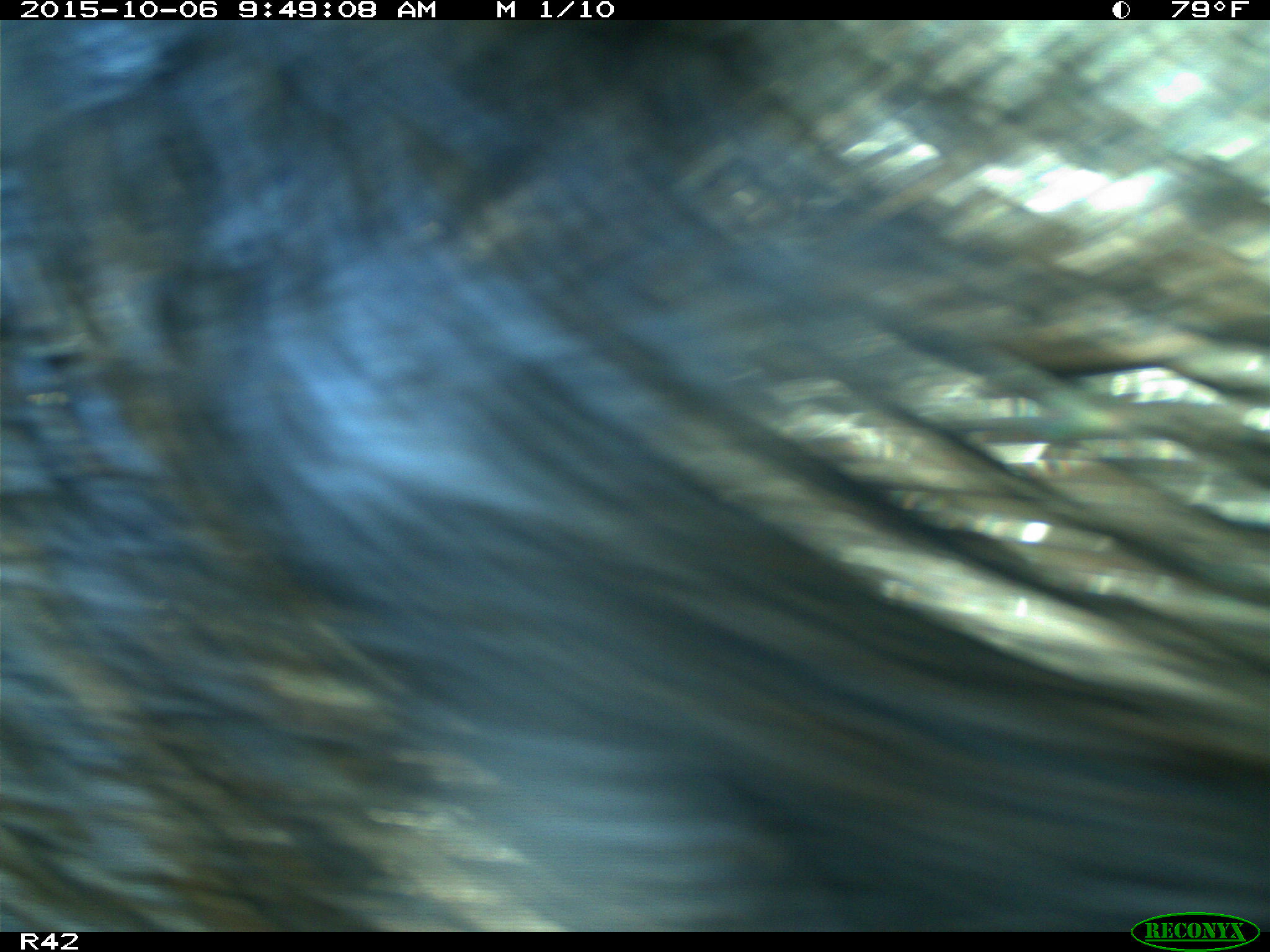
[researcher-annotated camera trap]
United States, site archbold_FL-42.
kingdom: Animalia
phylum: Chordata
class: Mammalia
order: Artiodactyla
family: Suidae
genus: Sus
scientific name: Sus scrofa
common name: wild boar